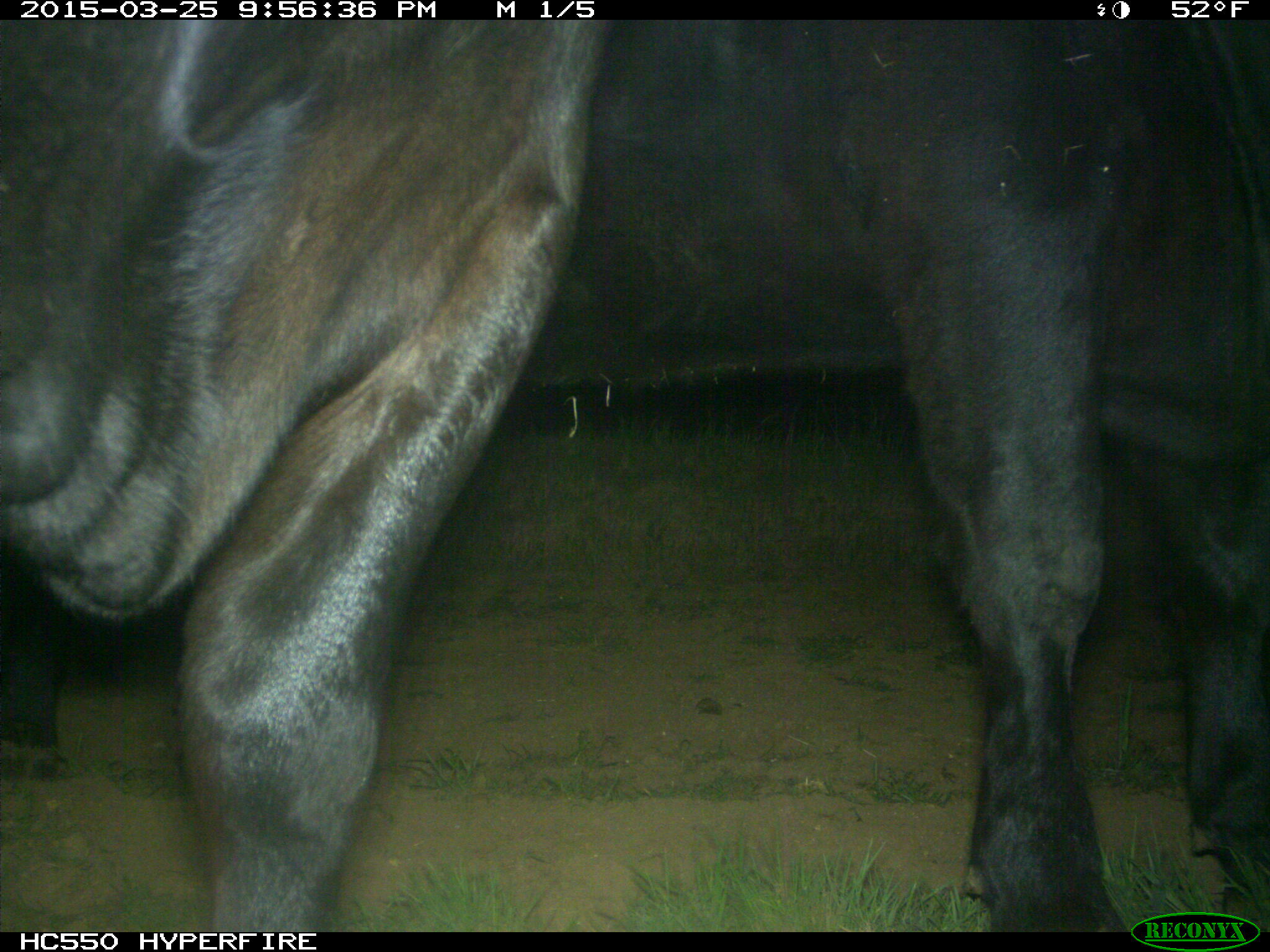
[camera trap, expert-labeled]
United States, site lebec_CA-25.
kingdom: Animalia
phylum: Chordata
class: Mammalia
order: Artiodactyla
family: Bovidae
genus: Bos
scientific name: Bos taurus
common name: domestic cow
Bos taurus (domestic cow).